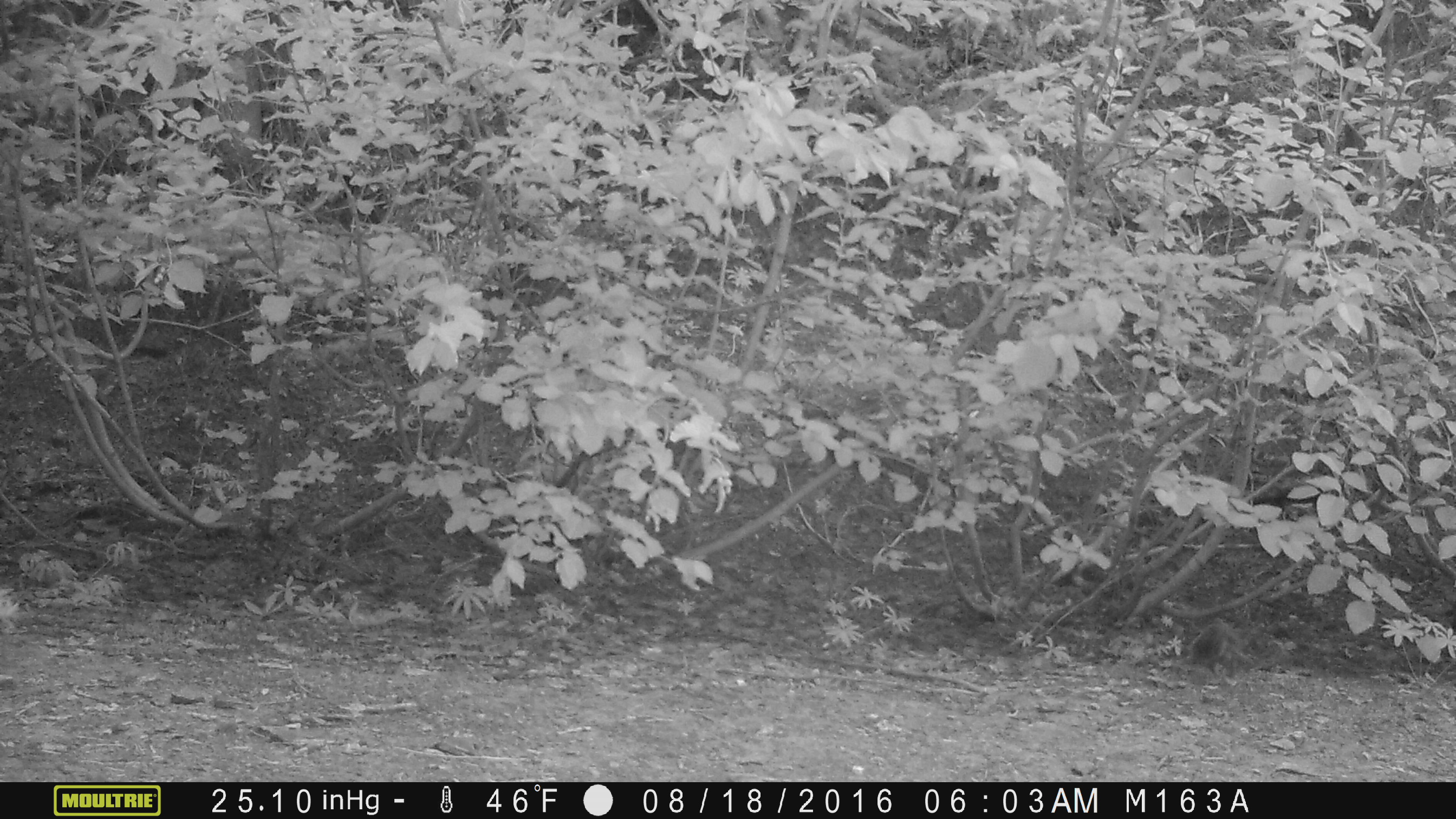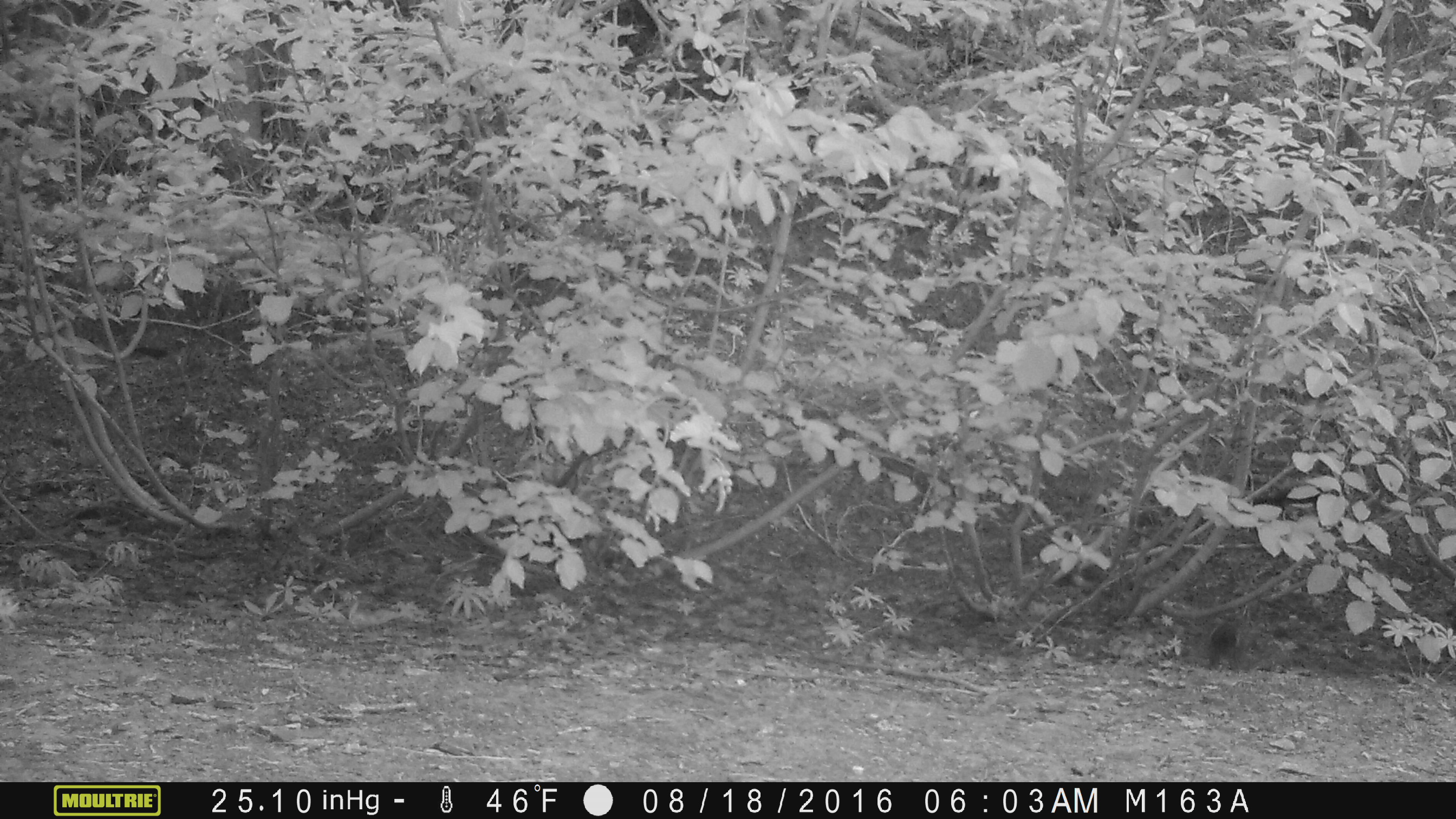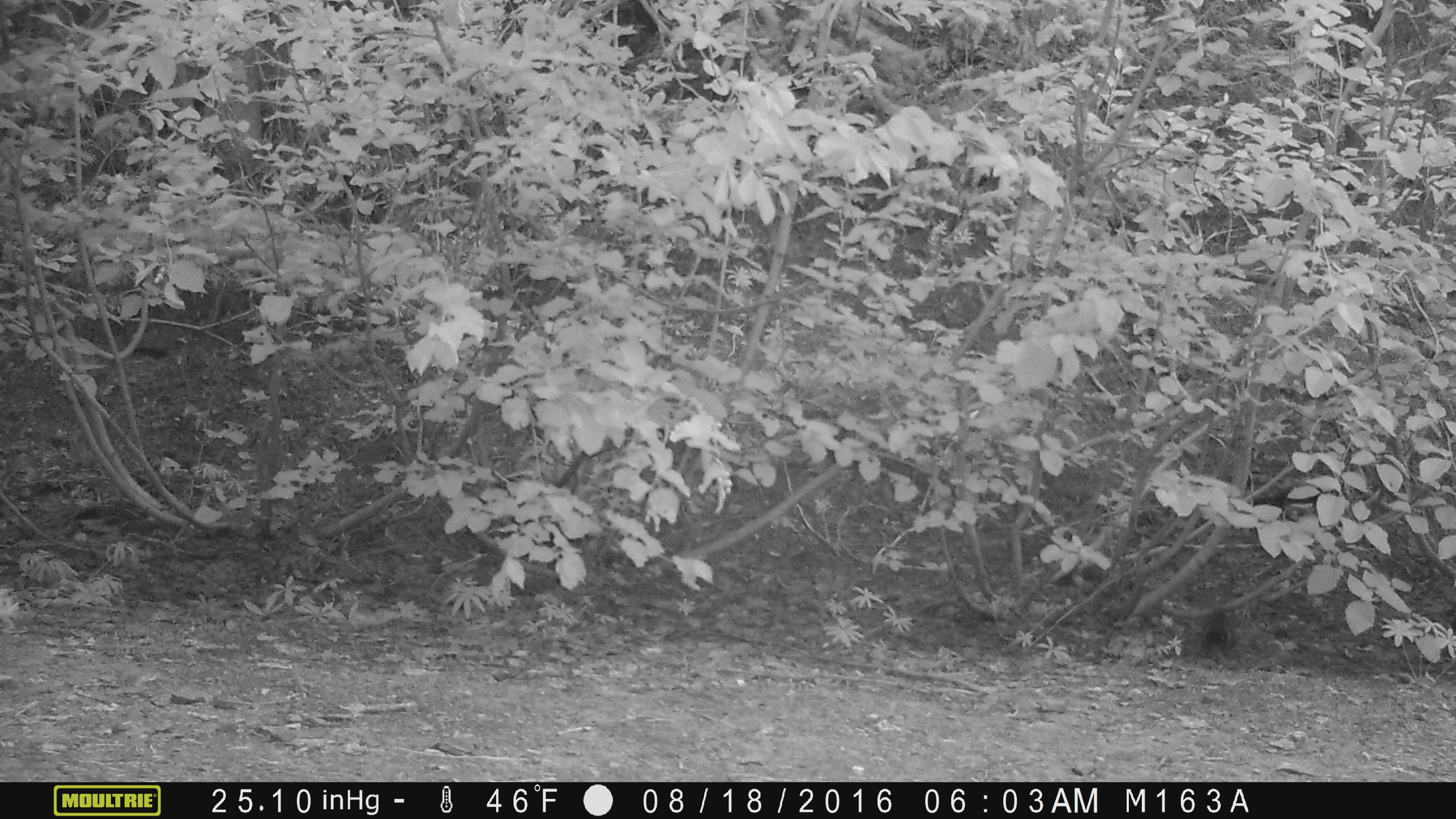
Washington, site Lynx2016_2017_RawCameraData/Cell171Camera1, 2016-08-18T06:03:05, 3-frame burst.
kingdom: Animalia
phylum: Chordata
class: Mammalia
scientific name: Mammalia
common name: small mammal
Small mammal (Mammalia). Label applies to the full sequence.